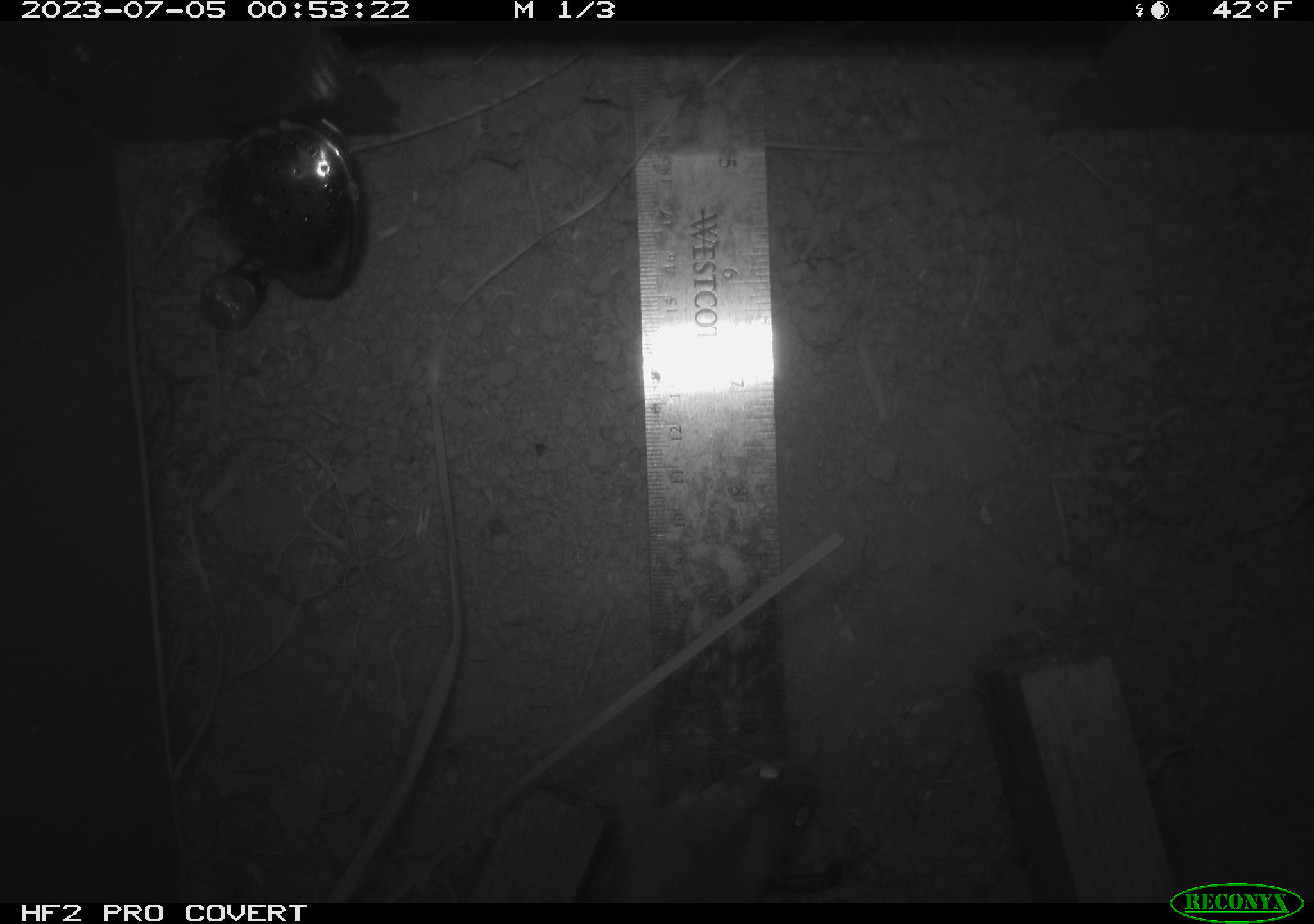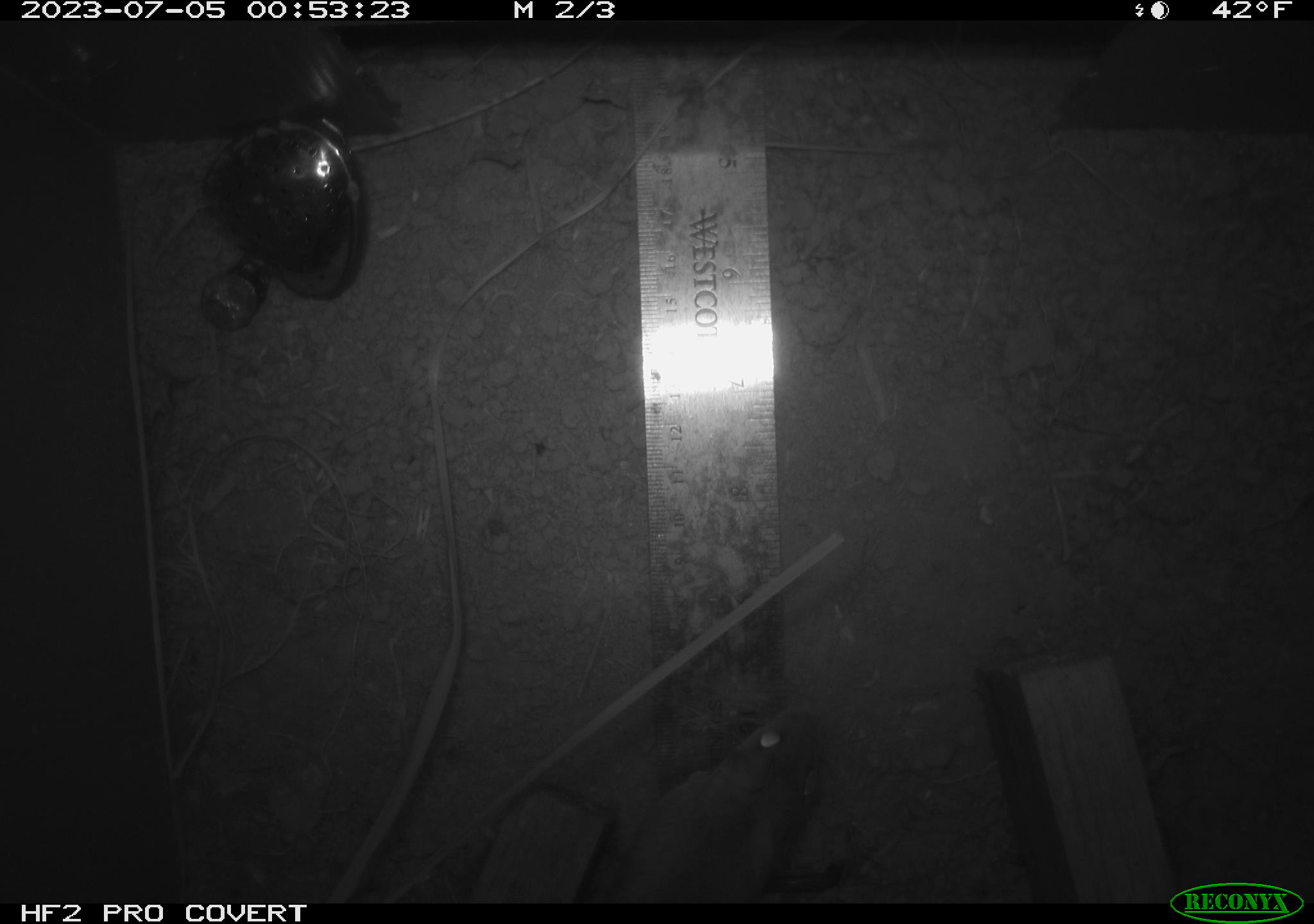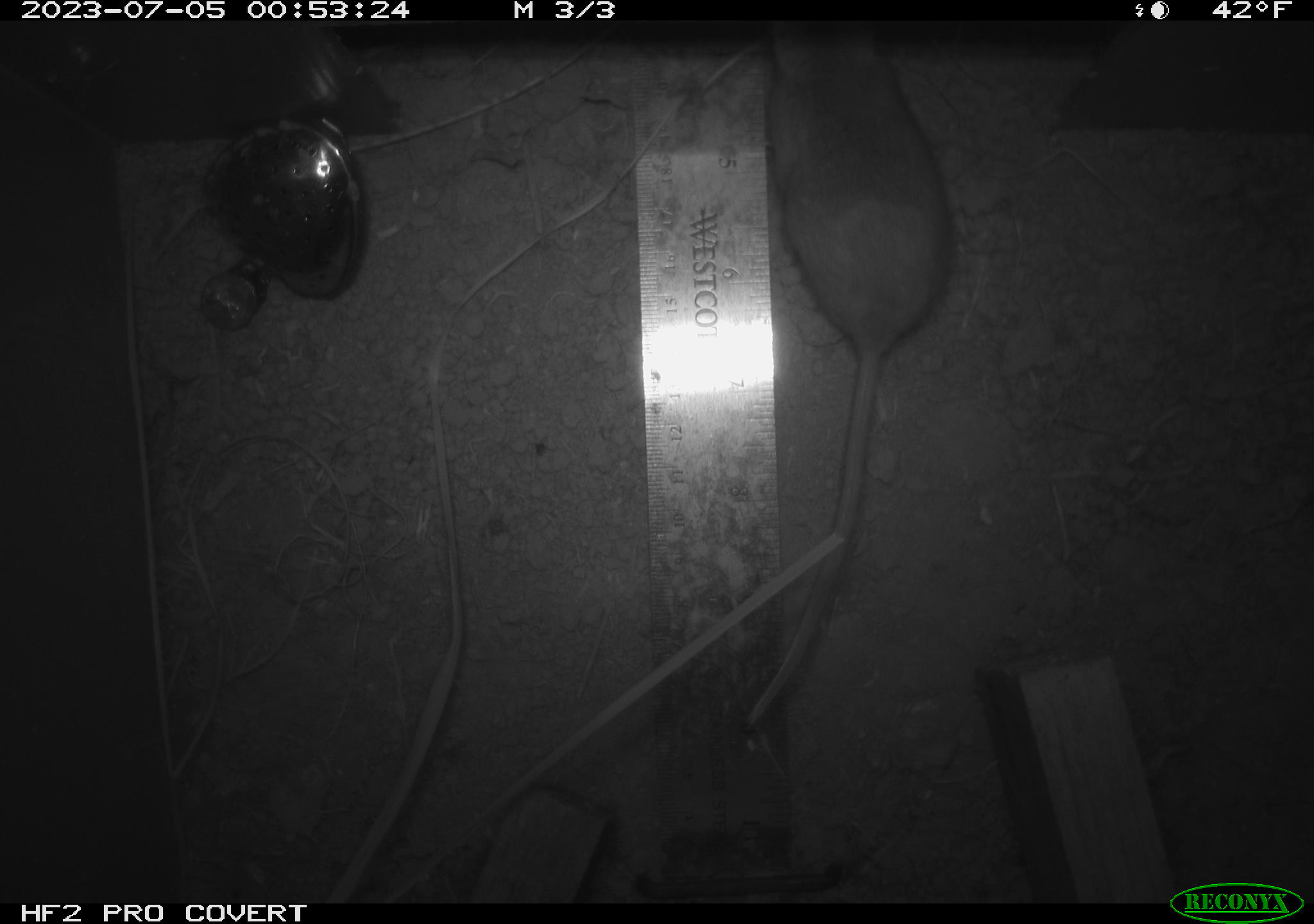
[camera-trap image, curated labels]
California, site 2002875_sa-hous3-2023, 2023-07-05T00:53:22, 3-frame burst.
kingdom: Animalia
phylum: Chordata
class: Mammalia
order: Rodentia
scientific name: Rodentia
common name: mouse species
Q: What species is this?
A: Mouse species (Rodentia).